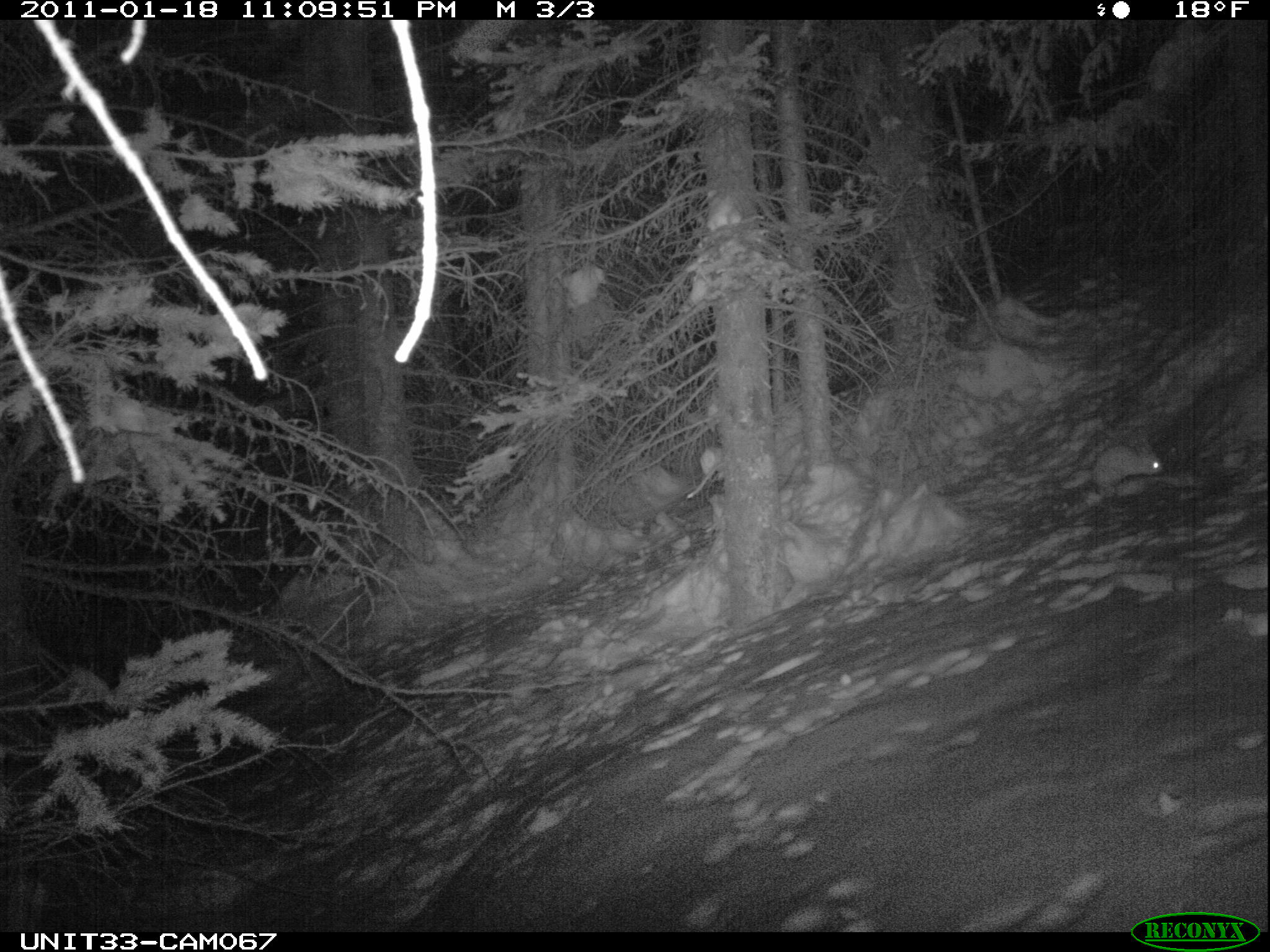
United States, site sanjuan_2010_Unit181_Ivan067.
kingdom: Animalia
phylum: Chordata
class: Mammalia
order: Lagomorpha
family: Leporidae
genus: Lepus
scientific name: Lepus americanus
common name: snowshoe hare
Lepus americanus (snowshoe hare).